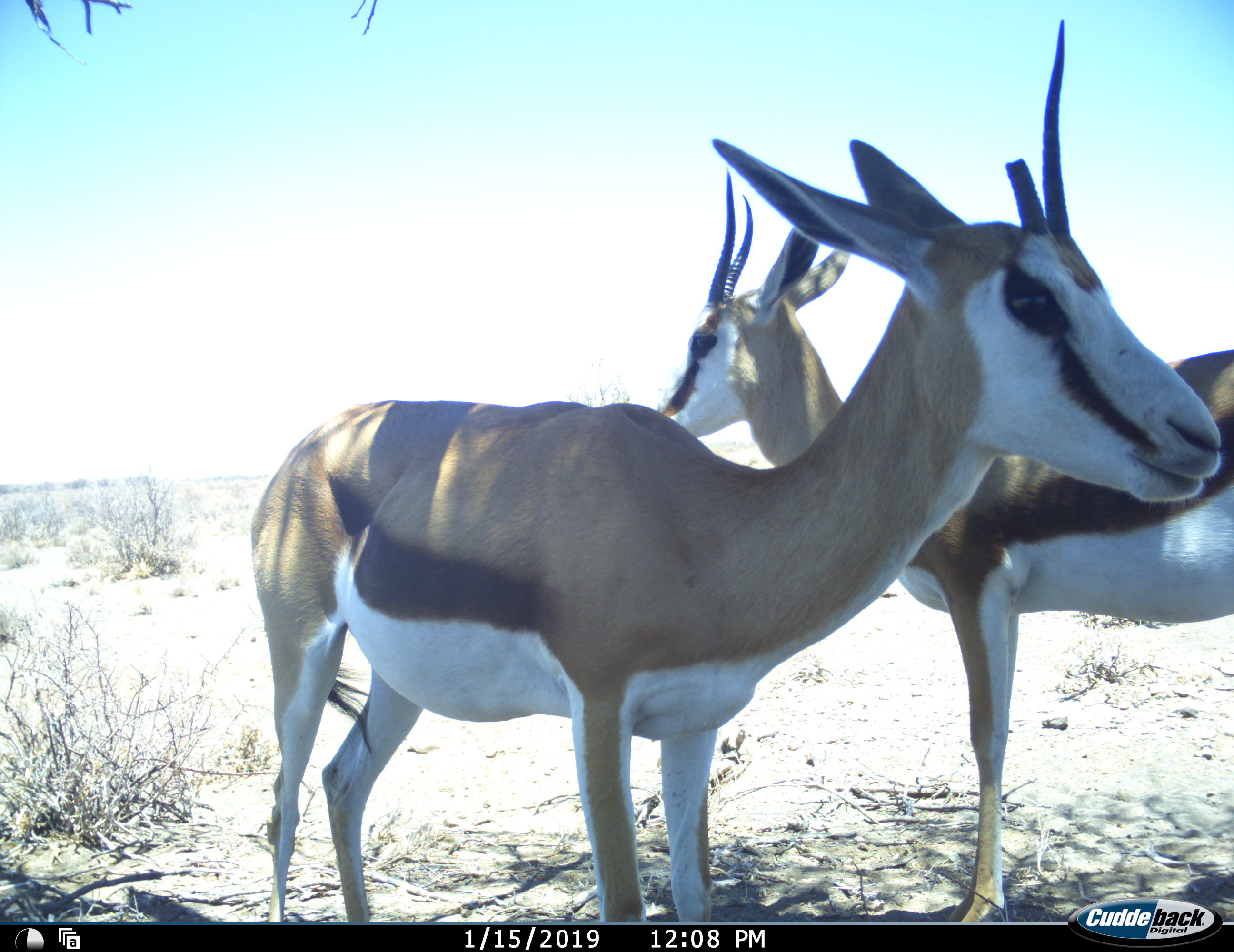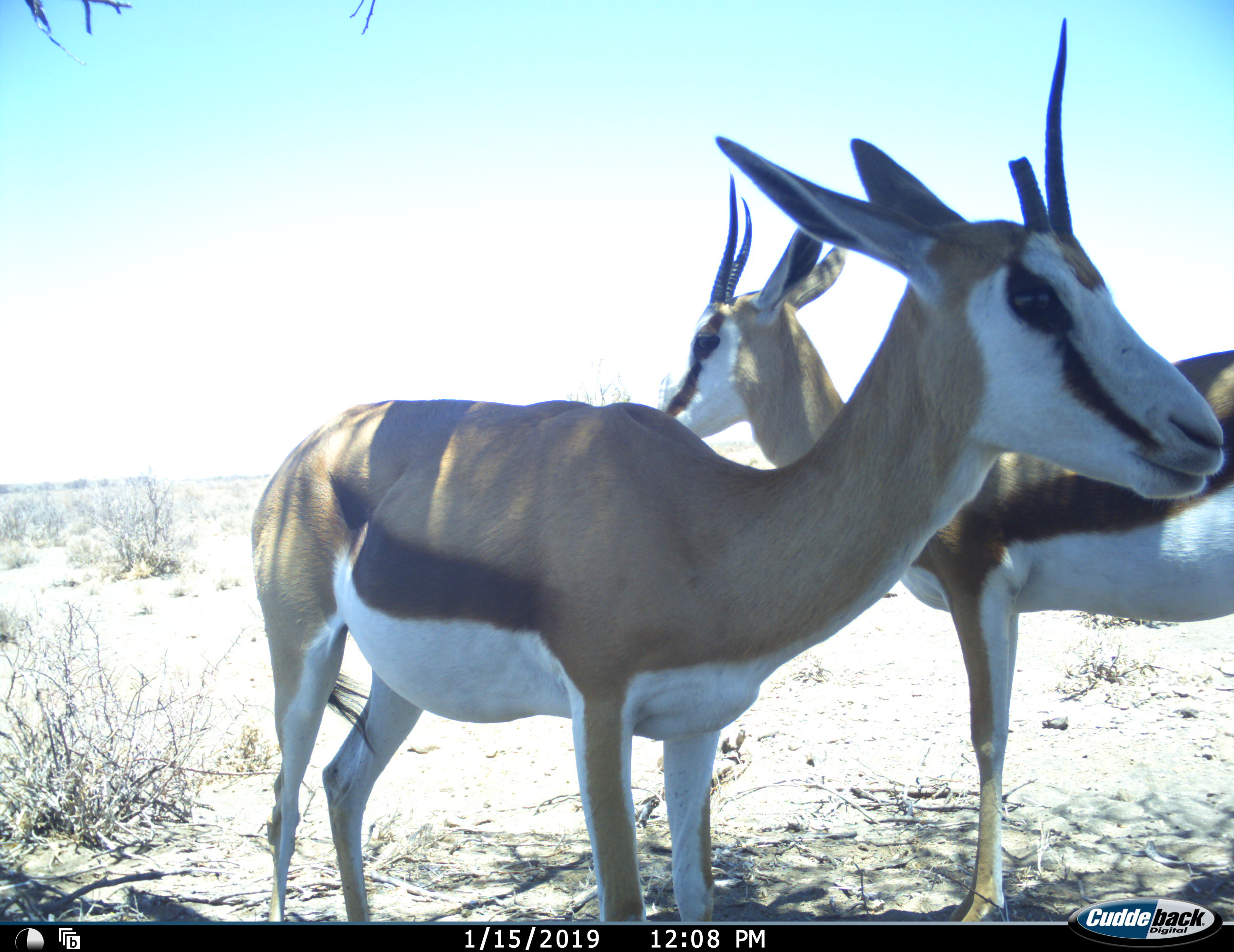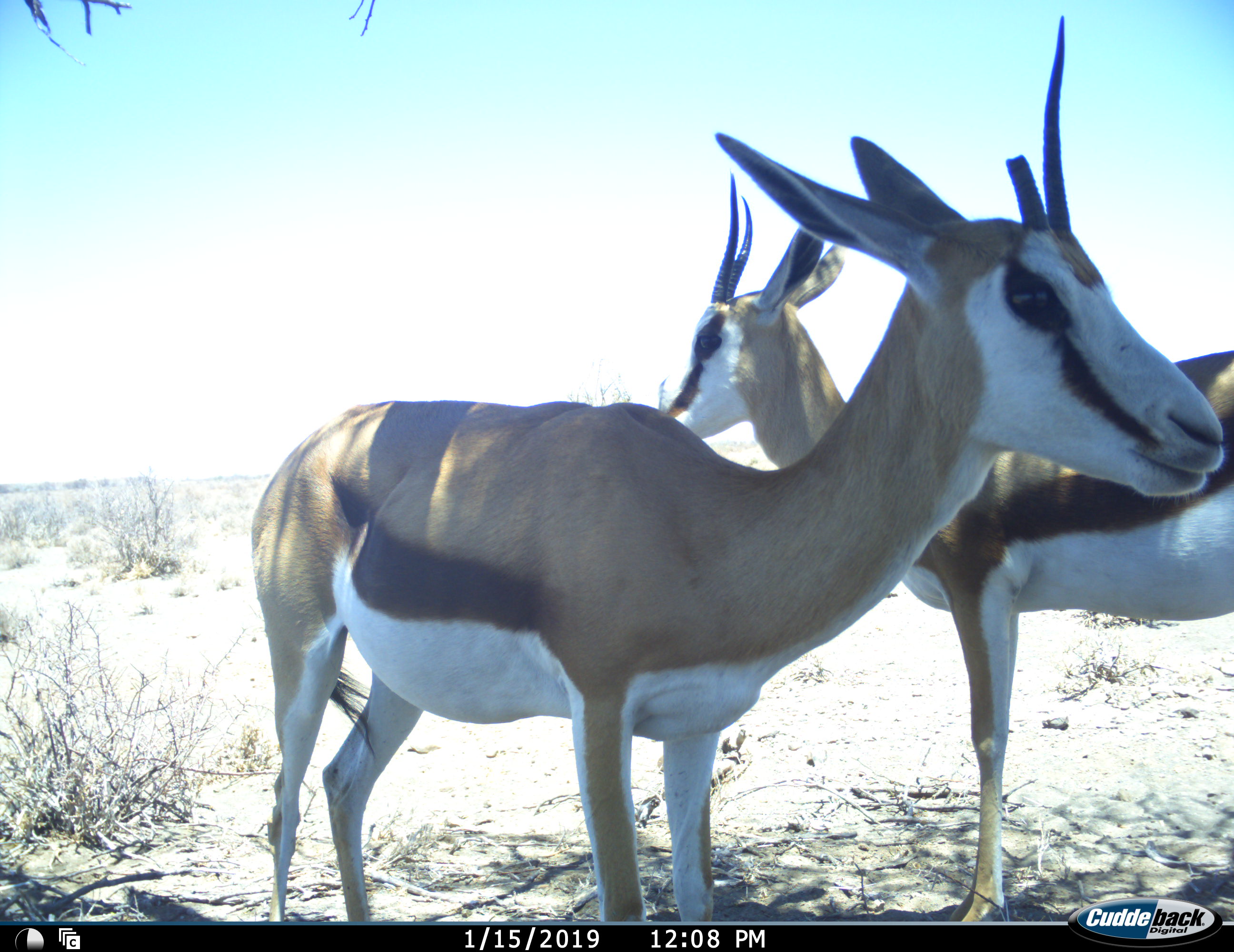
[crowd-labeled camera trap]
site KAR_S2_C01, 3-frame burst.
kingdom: Animalia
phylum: Chordata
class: Mammalia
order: Artiodactyla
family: Bovidae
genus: Antidorcas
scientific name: Antidorcas marsupialis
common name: springbok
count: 2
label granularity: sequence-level